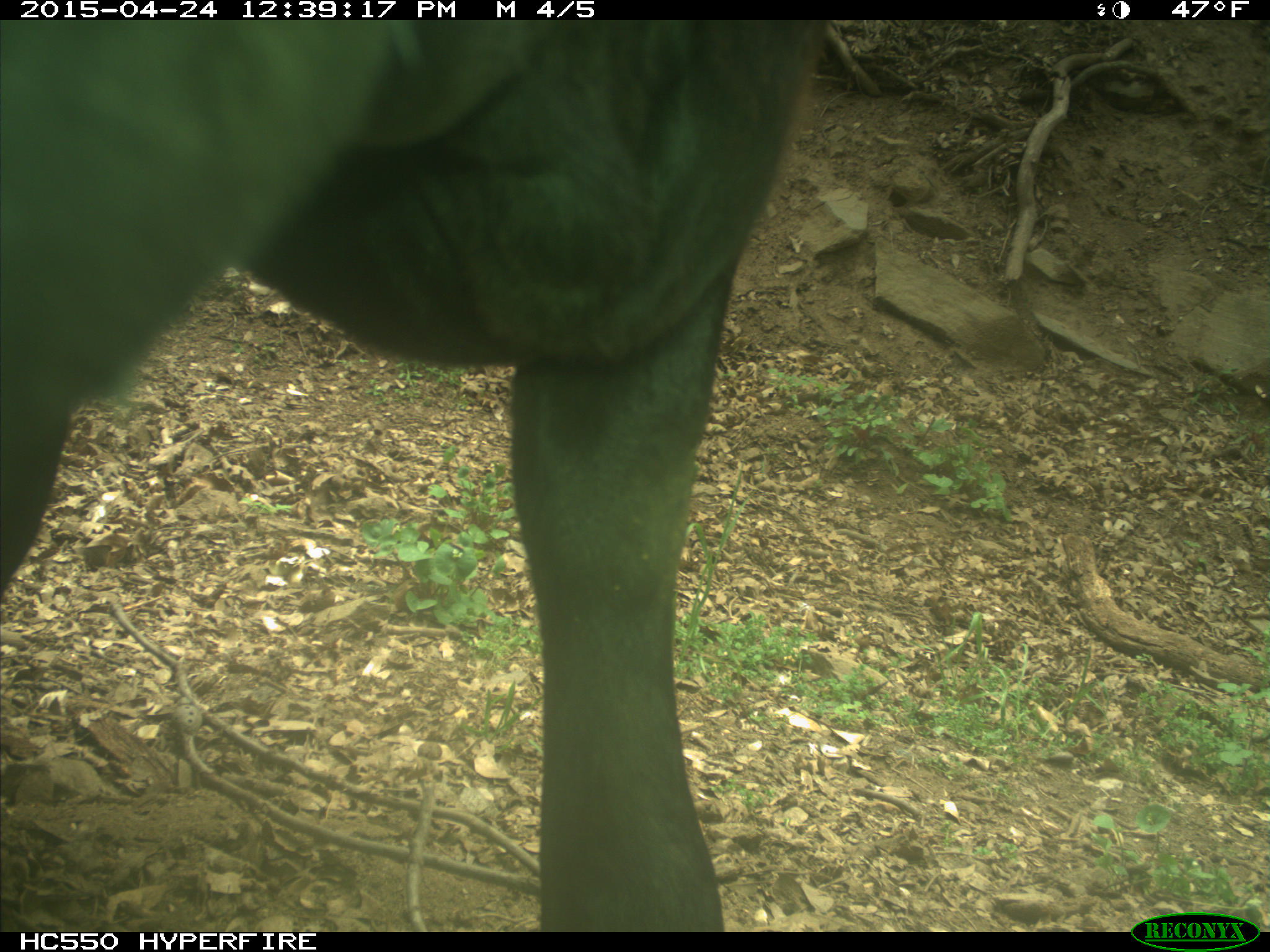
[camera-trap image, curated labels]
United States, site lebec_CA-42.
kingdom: Animalia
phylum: Chordata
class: Mammalia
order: Artiodactyla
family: Bovidae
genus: Bos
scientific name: Bos taurus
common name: domestic cow